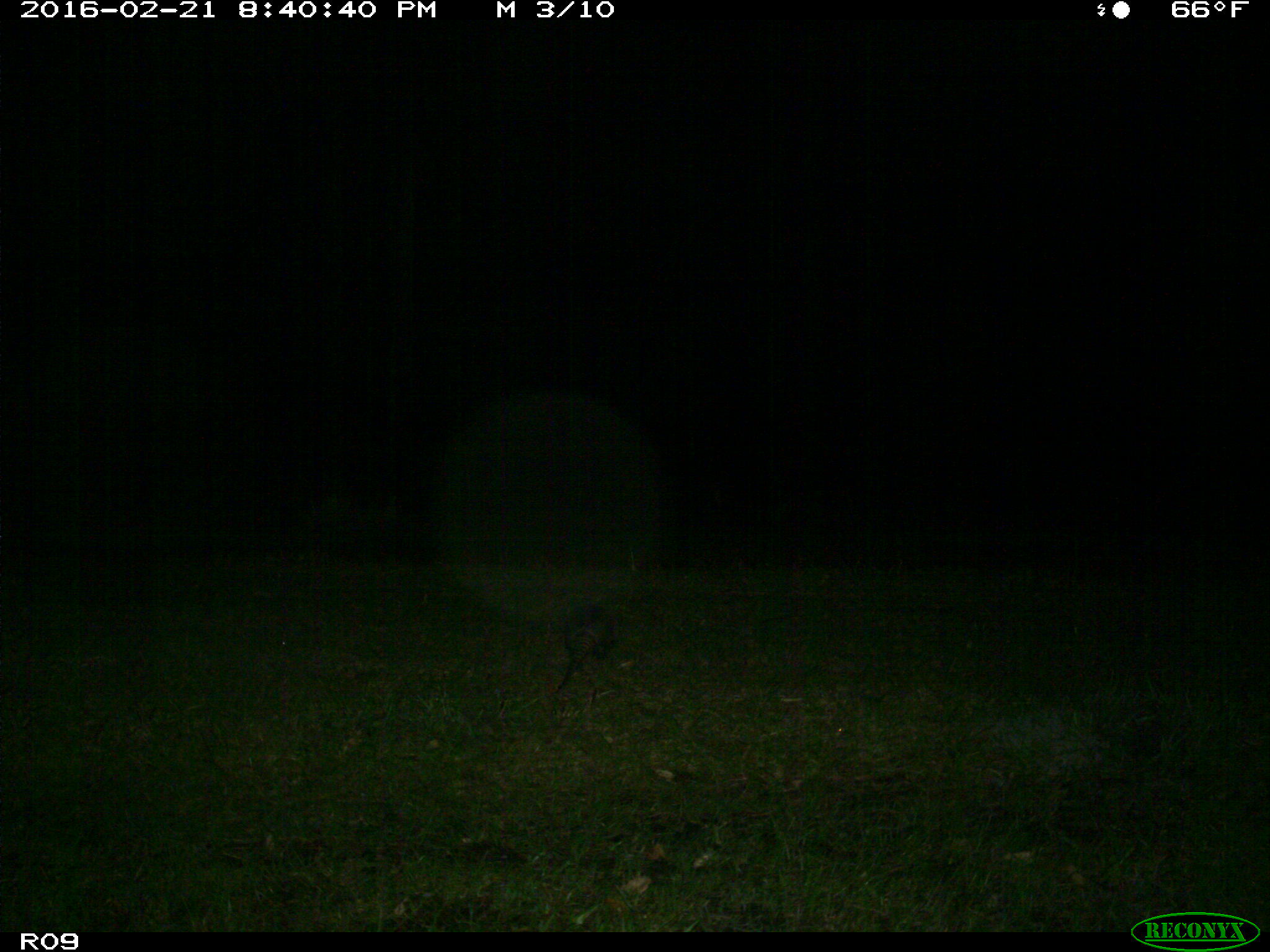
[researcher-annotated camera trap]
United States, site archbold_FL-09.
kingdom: Animalia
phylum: Chordata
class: Mammalia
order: Cingulata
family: Dasypodidae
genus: Dasypus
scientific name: Dasypus novemcinctus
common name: nine-banded armadillo